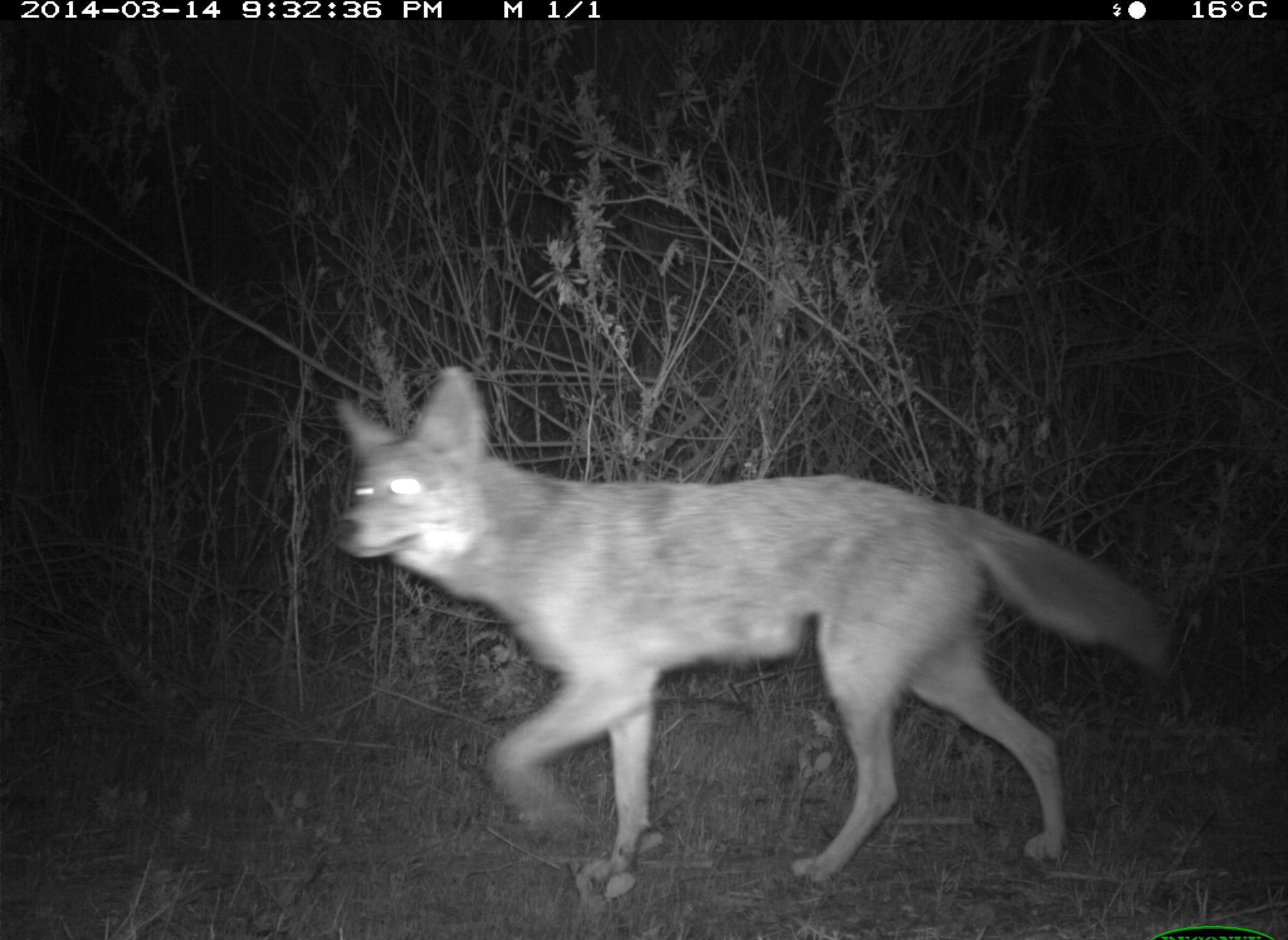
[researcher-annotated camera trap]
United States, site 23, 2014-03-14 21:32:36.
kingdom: Animalia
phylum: Chordata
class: Mammalia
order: Carnivora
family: Canidae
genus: Canis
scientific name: Canis latrans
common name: coyote